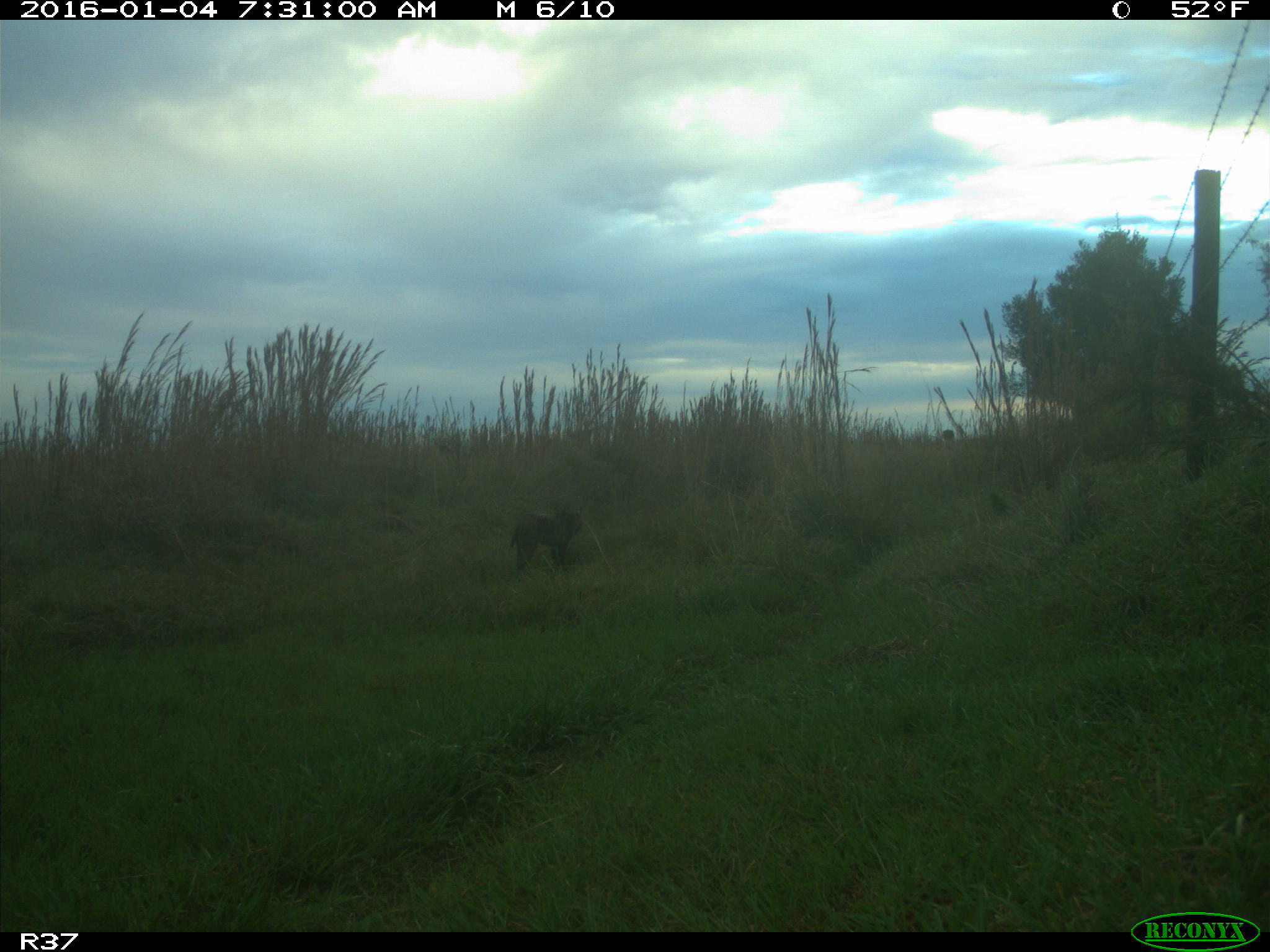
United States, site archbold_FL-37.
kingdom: Animalia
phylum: Chordata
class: Mammalia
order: Carnivora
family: Felidae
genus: Lynx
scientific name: Lynx rufus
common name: bobcat